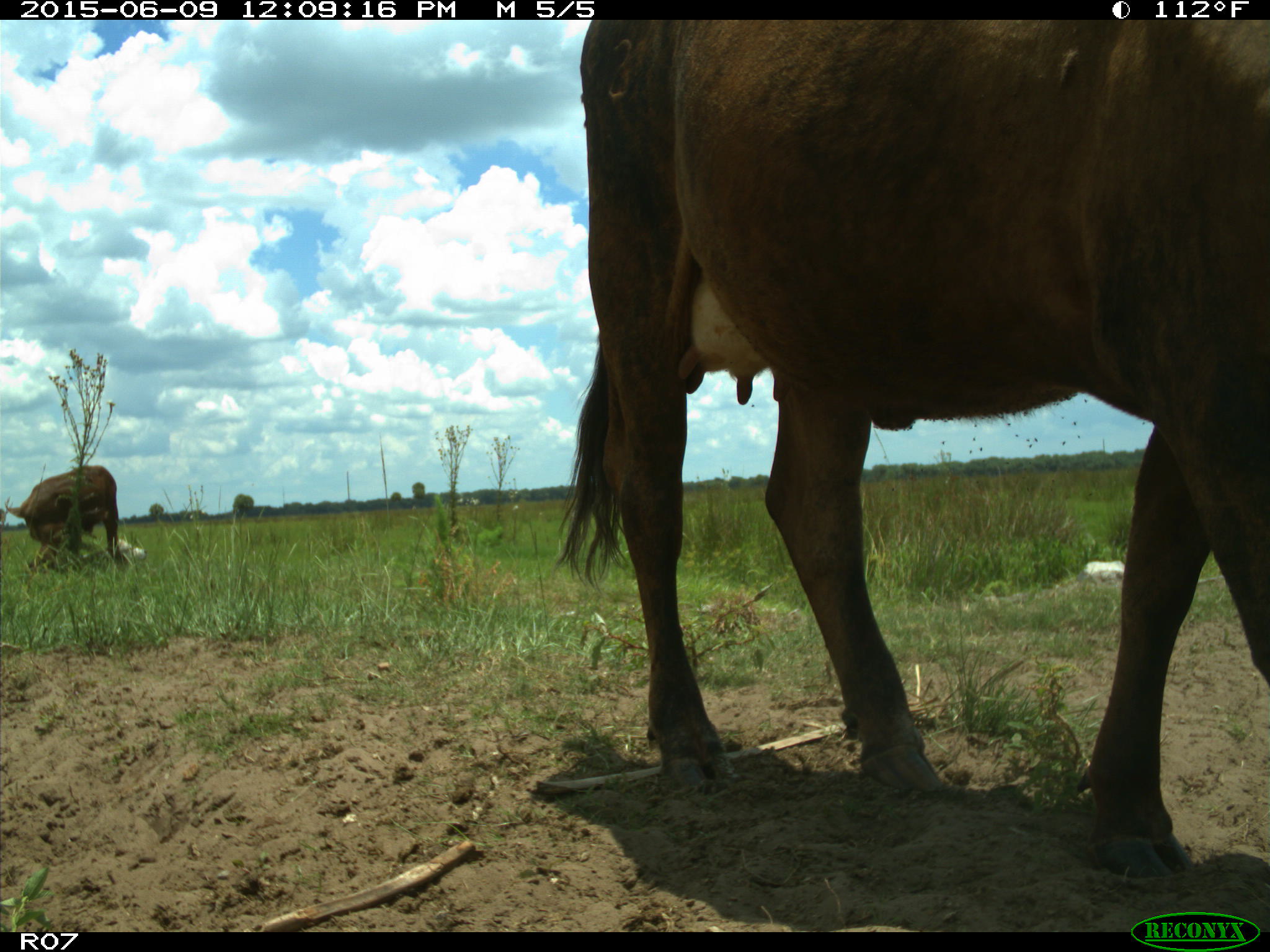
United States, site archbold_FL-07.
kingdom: Animalia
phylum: Chordata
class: Mammalia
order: Artiodactyla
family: Bovidae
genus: Bos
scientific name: Bos taurus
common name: domestic cow